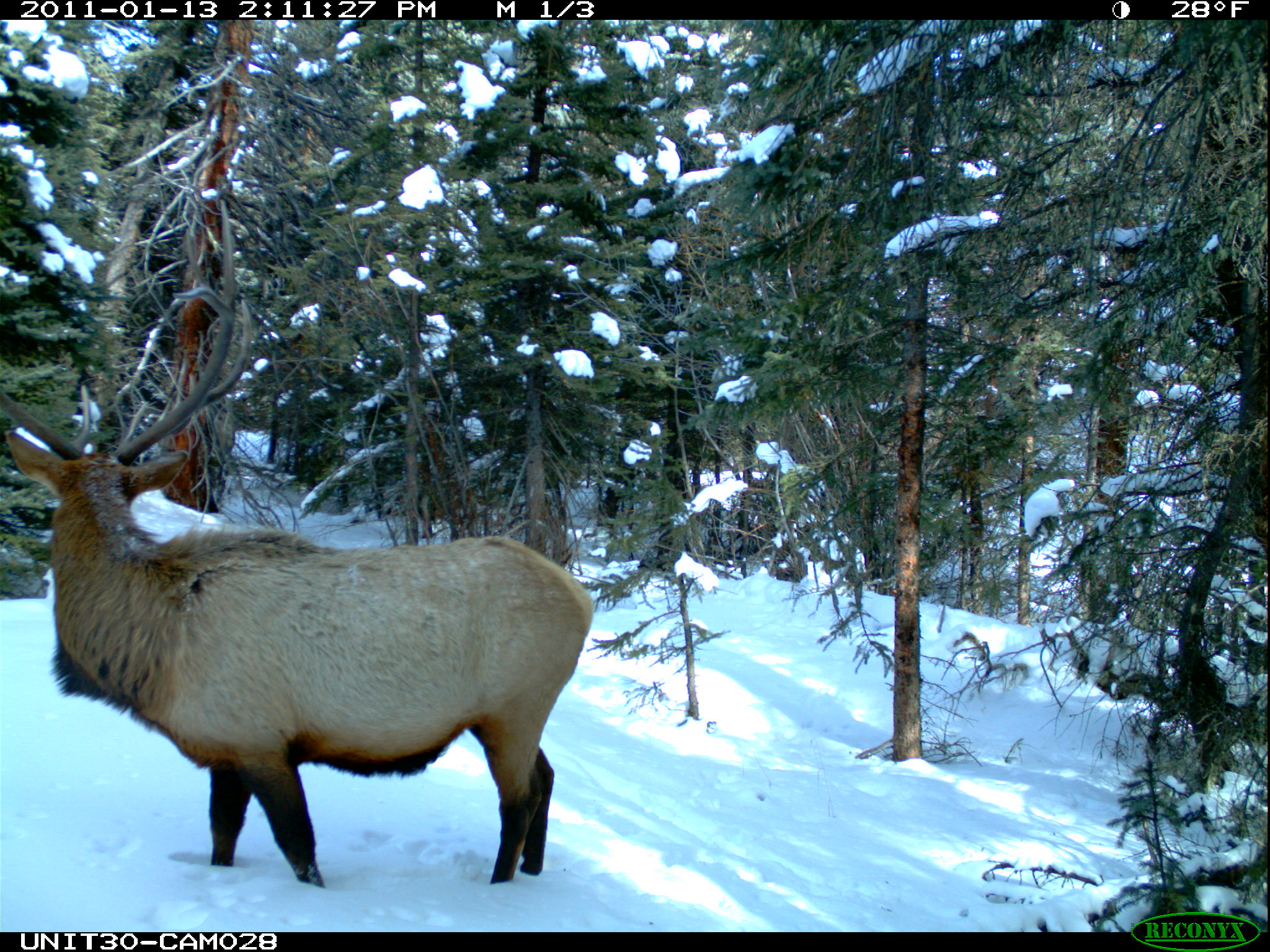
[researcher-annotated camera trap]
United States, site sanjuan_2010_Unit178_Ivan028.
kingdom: Animalia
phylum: Chordata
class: Mammalia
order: Artiodactyla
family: Cervidae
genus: Cervus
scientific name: Cervus elaphus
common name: red deer